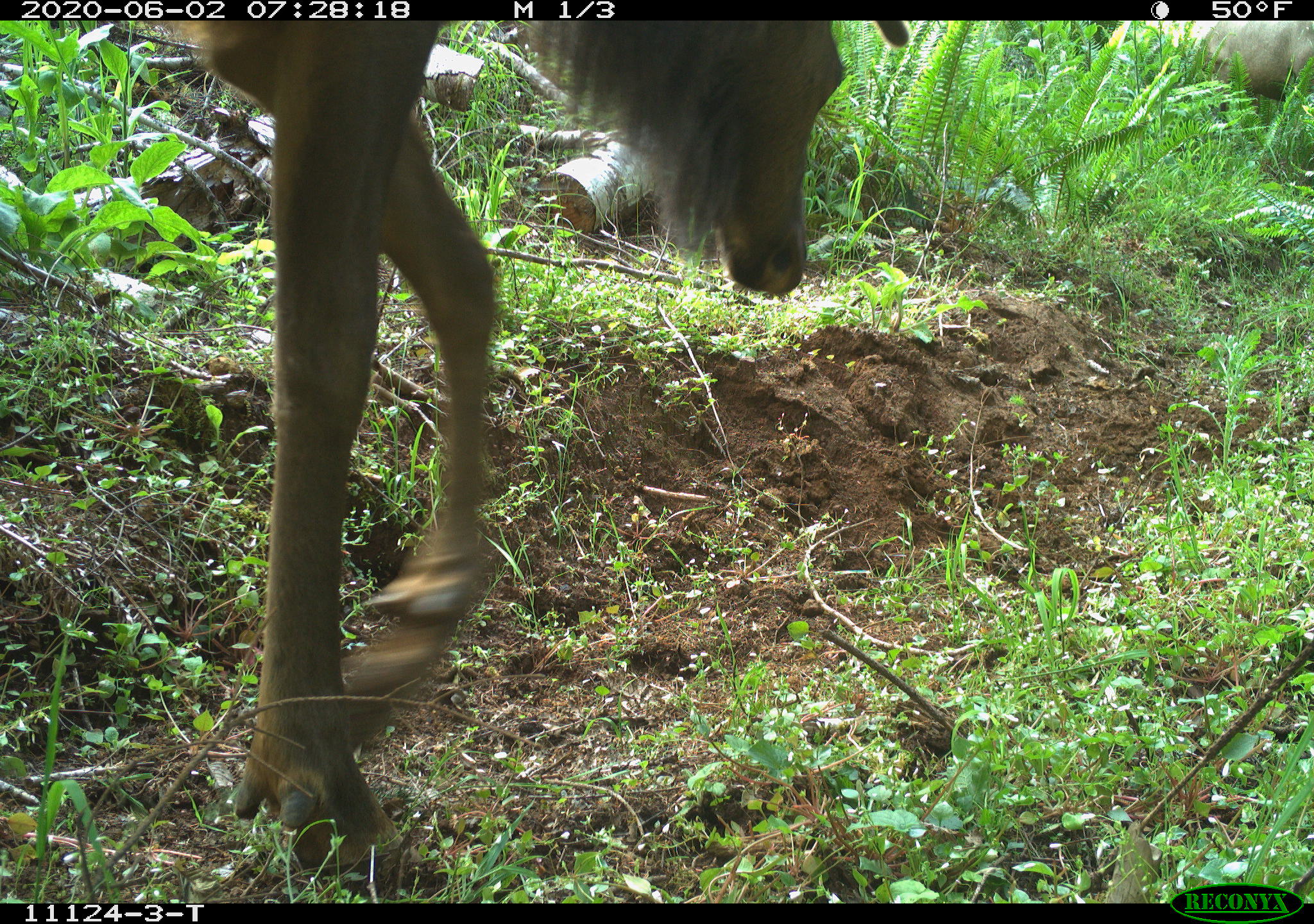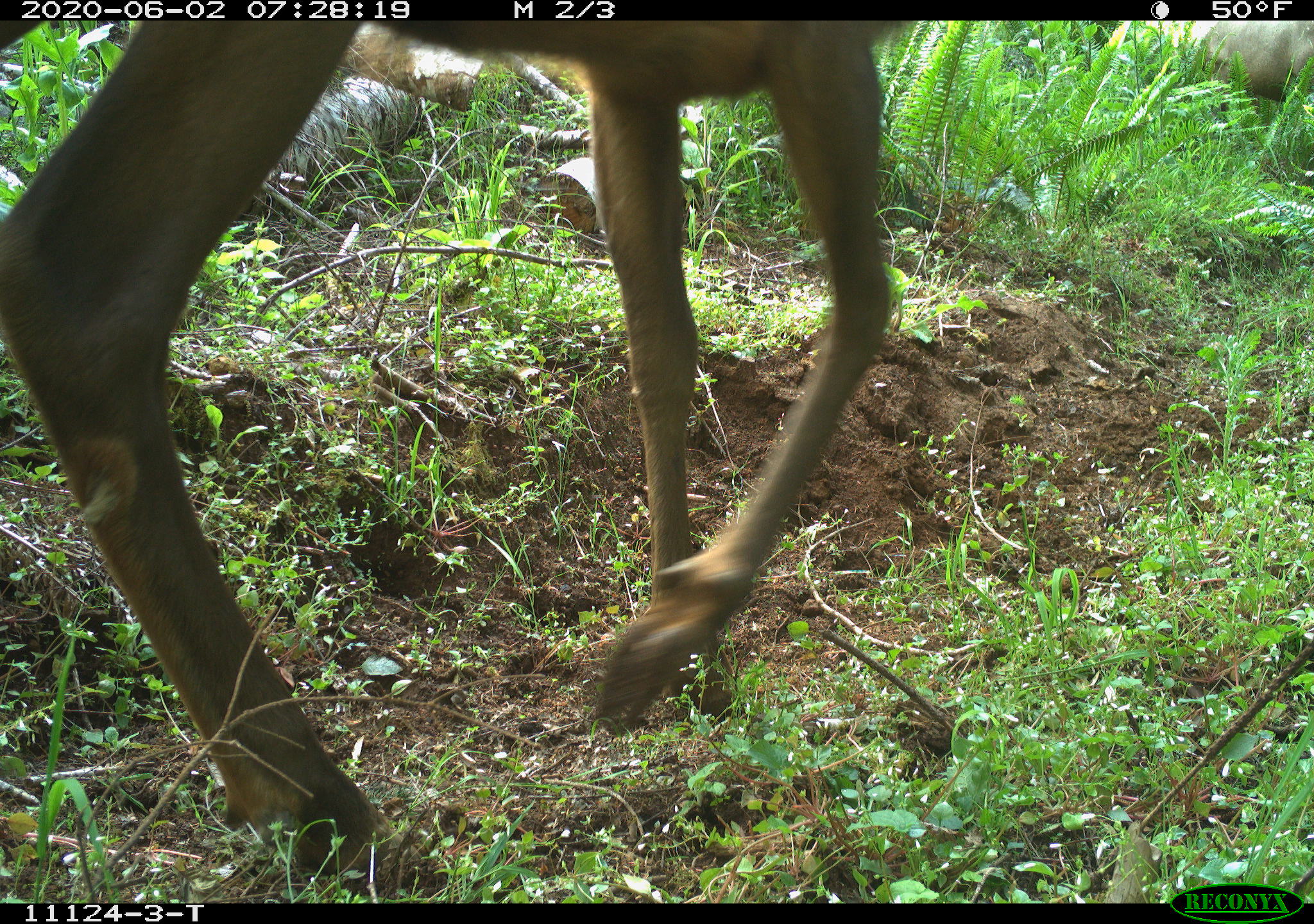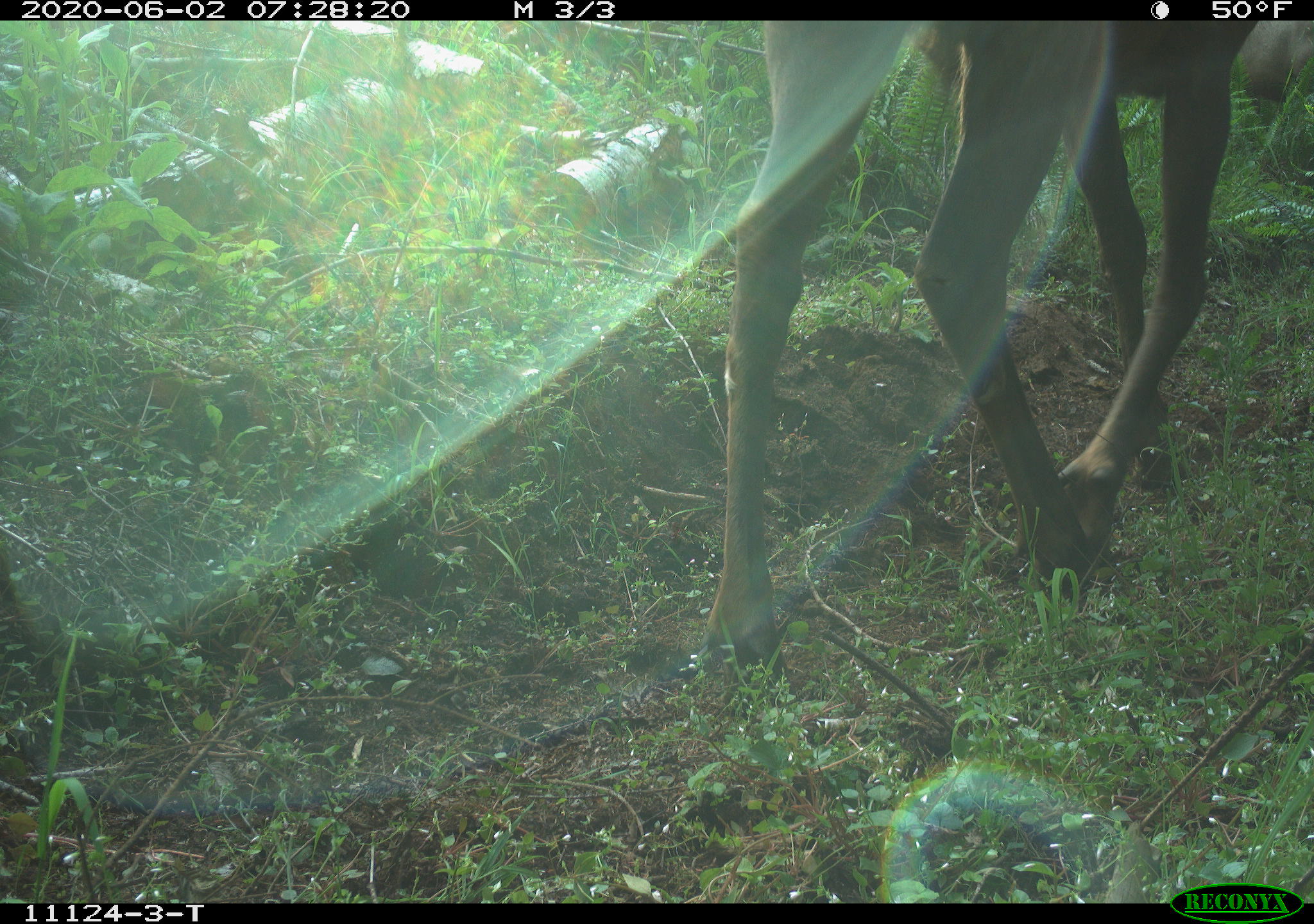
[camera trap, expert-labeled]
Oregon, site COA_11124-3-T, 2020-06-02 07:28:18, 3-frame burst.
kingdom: Animalia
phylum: Chordata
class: Mammalia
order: Artiodactyla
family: Cervidae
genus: Cervus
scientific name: Cervus canadensis roosevelti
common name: roosevelt elk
Roosevelt elk (Cervus canadensis roosevelti).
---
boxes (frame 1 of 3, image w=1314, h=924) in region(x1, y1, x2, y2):
roosevelt elk: region(191, 26, 916, 888); region(1143, 21, 1311, 101)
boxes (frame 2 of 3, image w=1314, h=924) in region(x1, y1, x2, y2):
roosevelt elk: region(5, 28, 905, 893); region(1142, 22, 1300, 104)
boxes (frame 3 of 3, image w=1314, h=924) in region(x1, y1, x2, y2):
roosevelt elk: region(687, 22, 1262, 681)